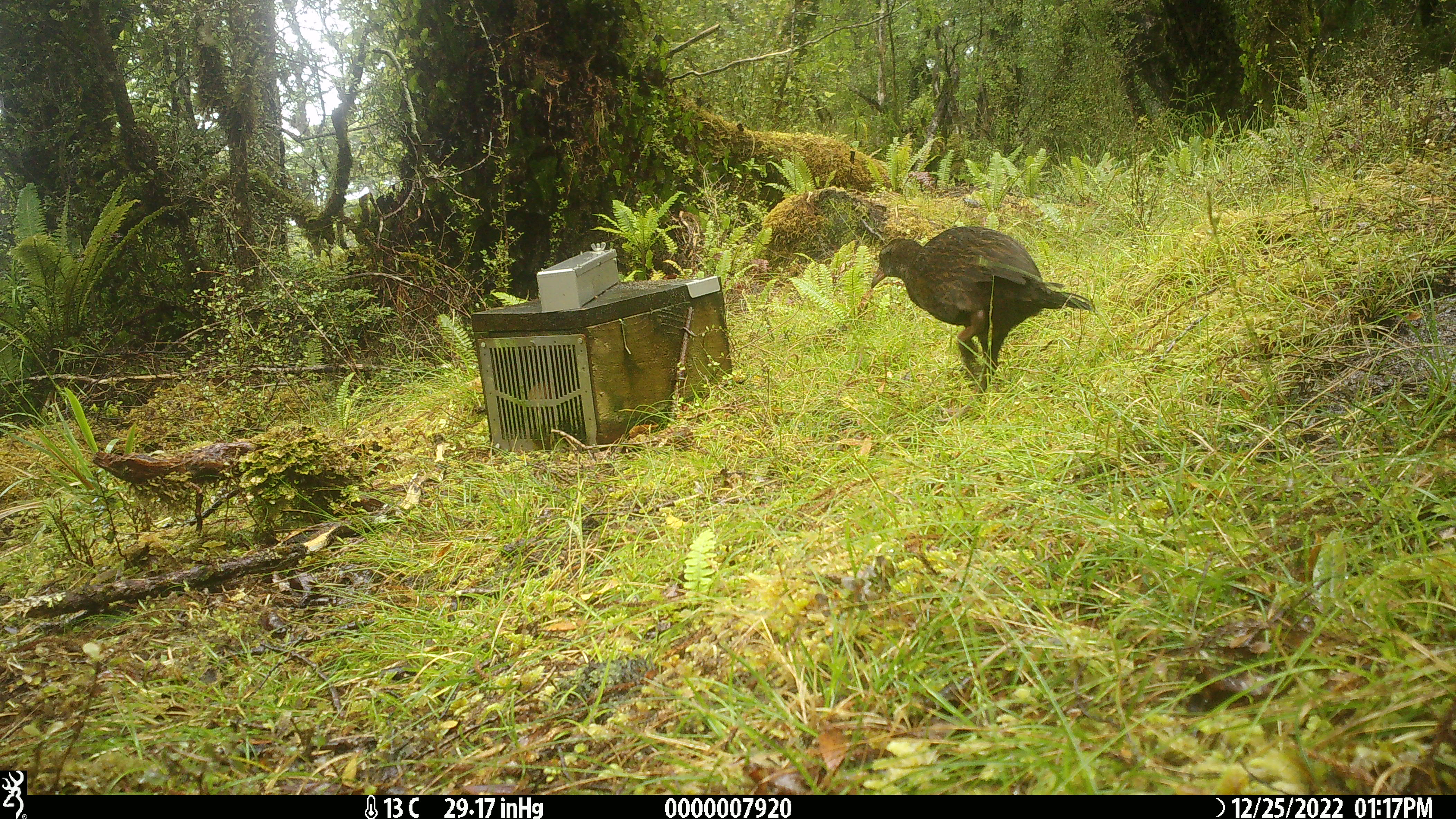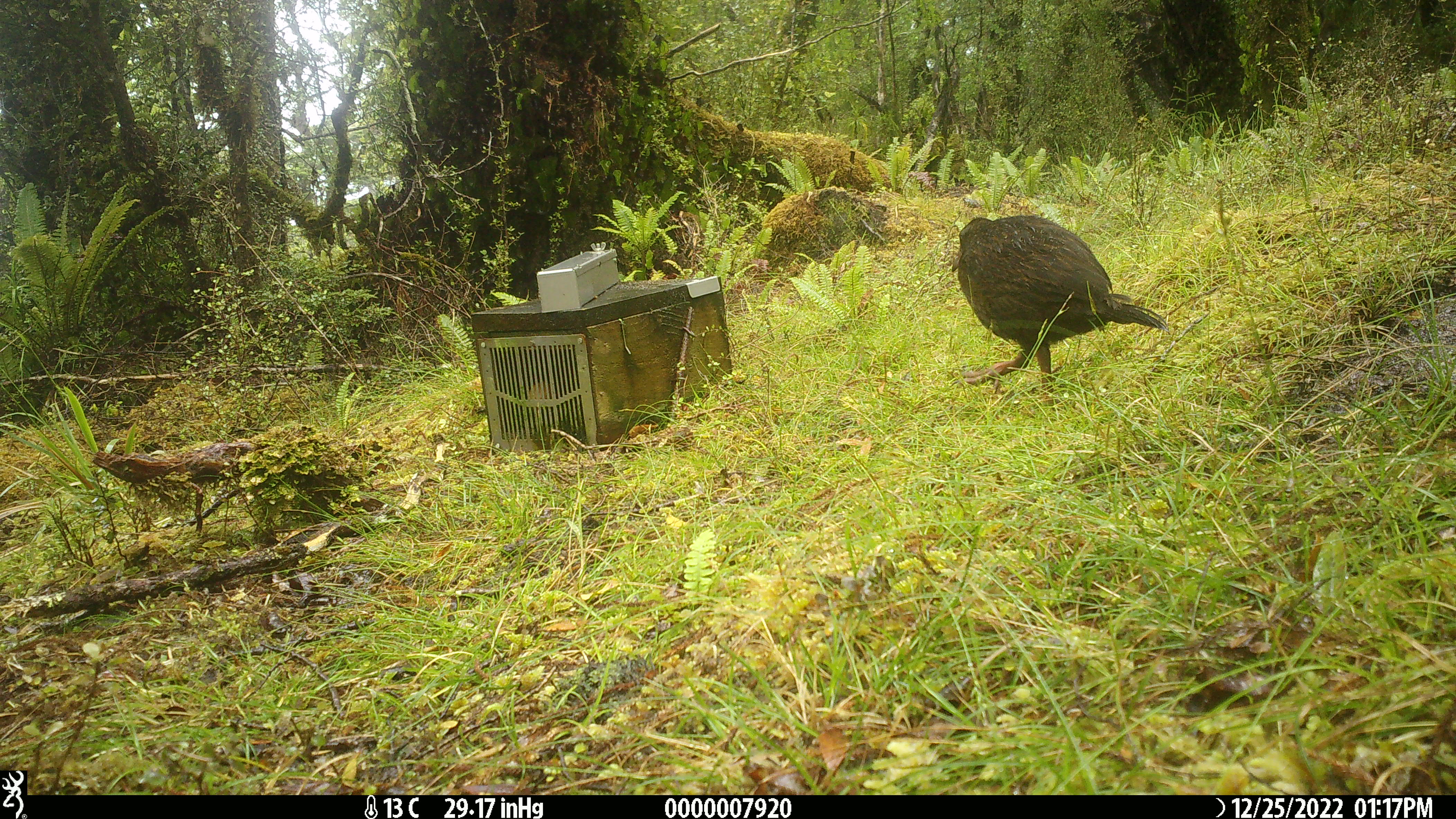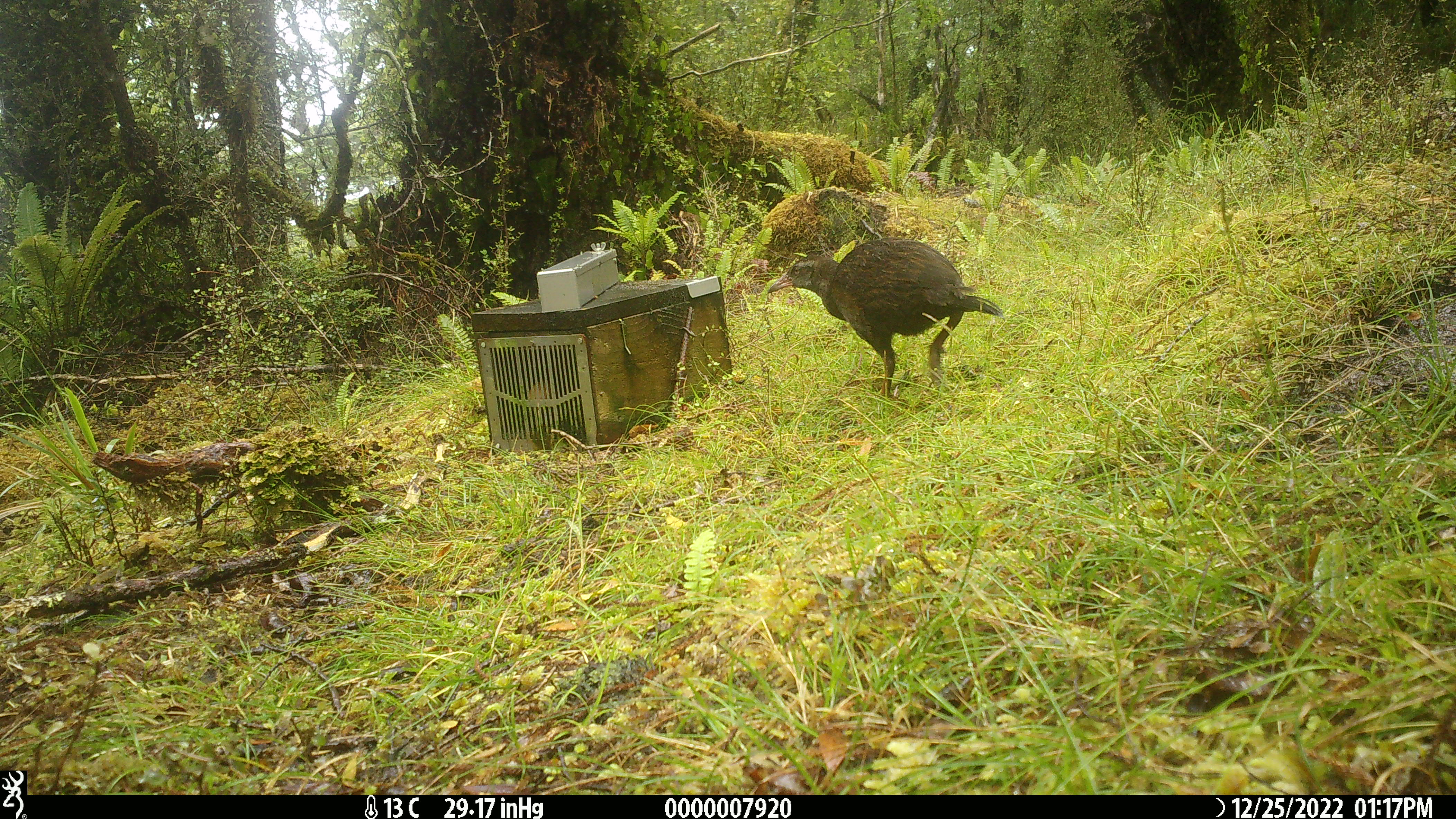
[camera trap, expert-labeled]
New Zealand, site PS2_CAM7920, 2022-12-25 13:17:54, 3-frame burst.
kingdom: Animalia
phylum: Chordata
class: Aves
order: Gruiformes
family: Rallidae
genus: Gallirallus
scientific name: Gallirallus australis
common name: weka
Weka (Gallirallus australis).